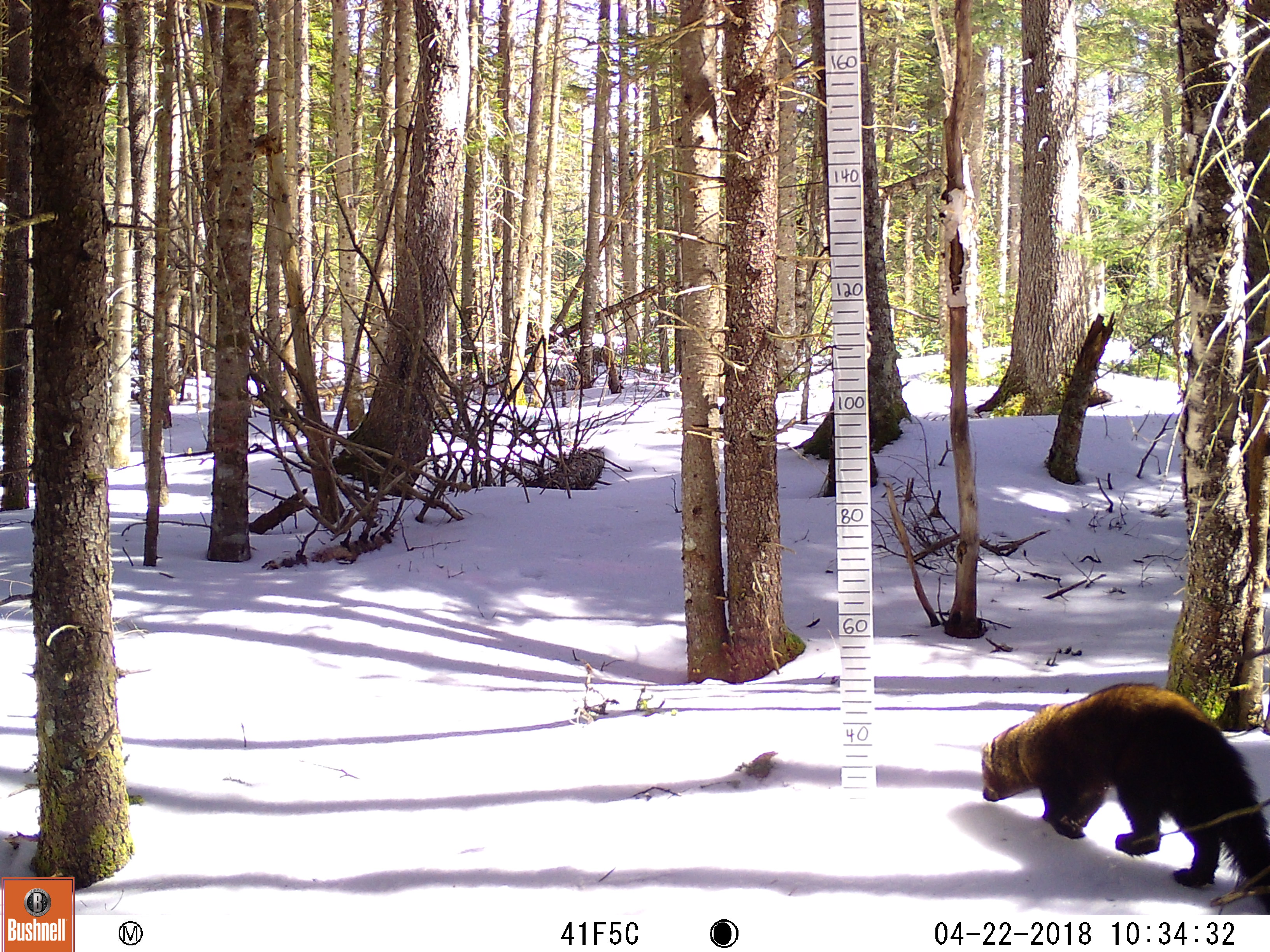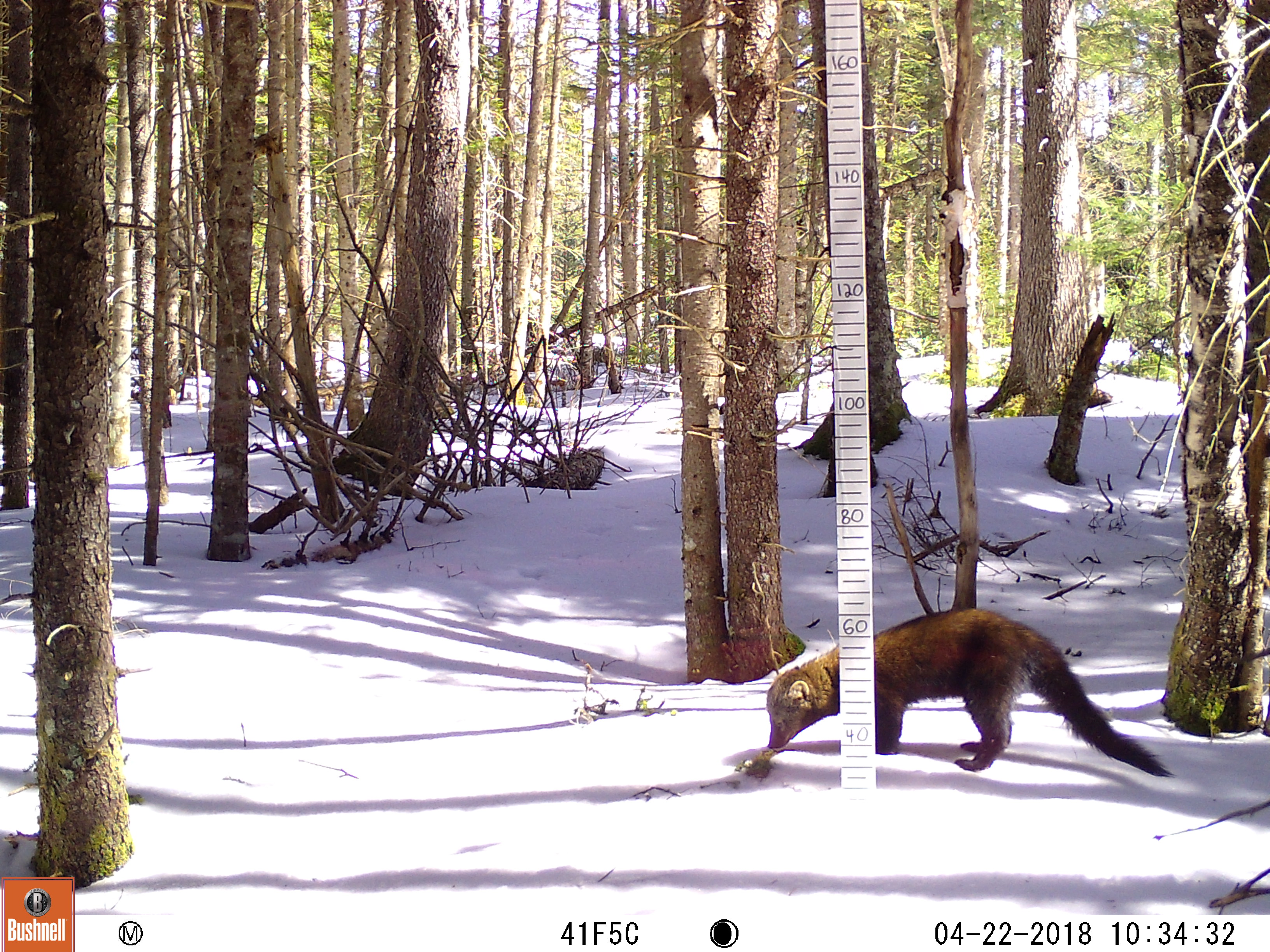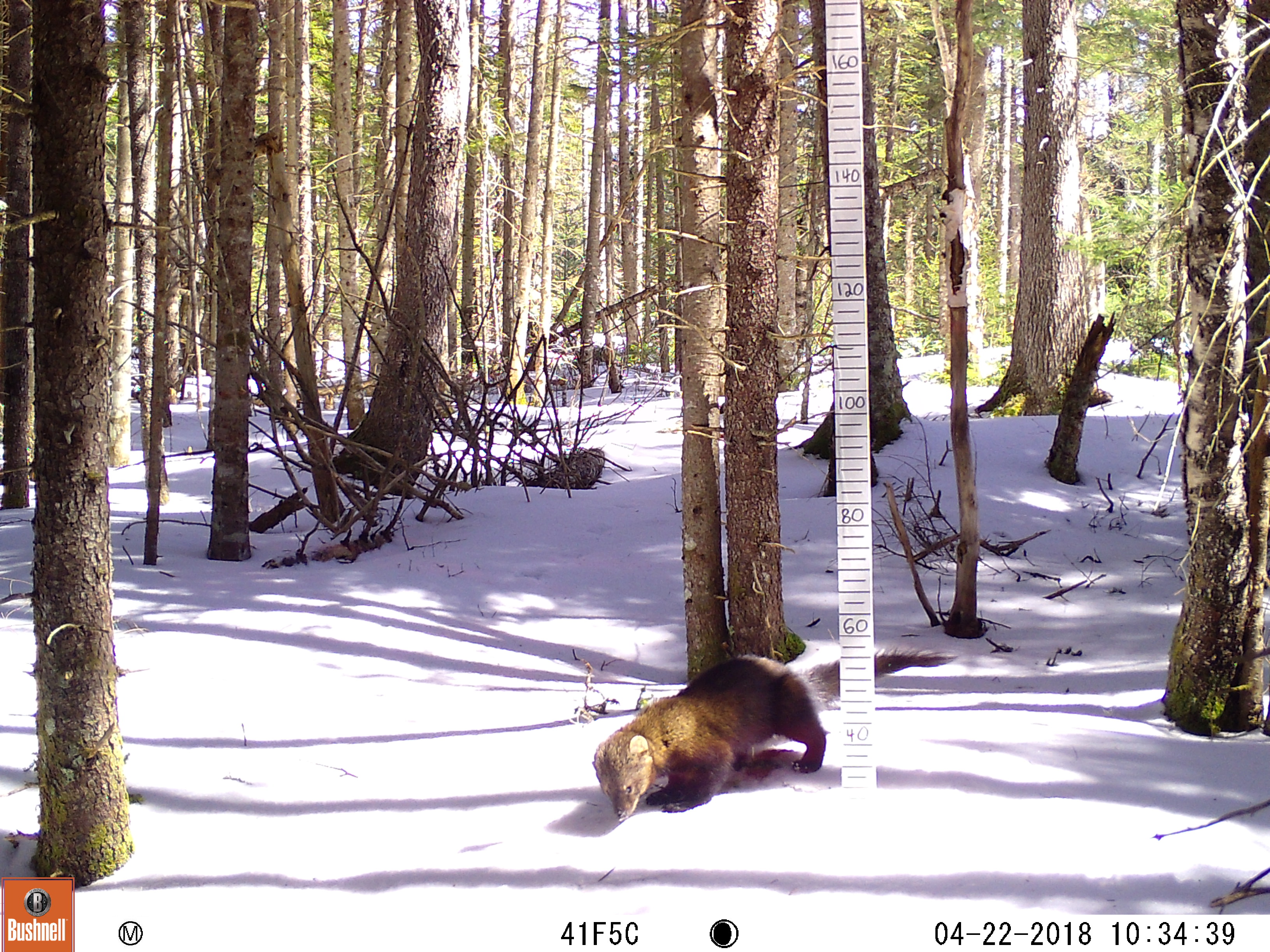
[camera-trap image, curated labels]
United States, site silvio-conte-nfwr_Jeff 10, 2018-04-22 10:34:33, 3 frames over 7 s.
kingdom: Animalia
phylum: Chordata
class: Mammalia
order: Carnivora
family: Mustelidae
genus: Pekania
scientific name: Pekania pennanti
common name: fisher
Fisher (Pekania pennanti).